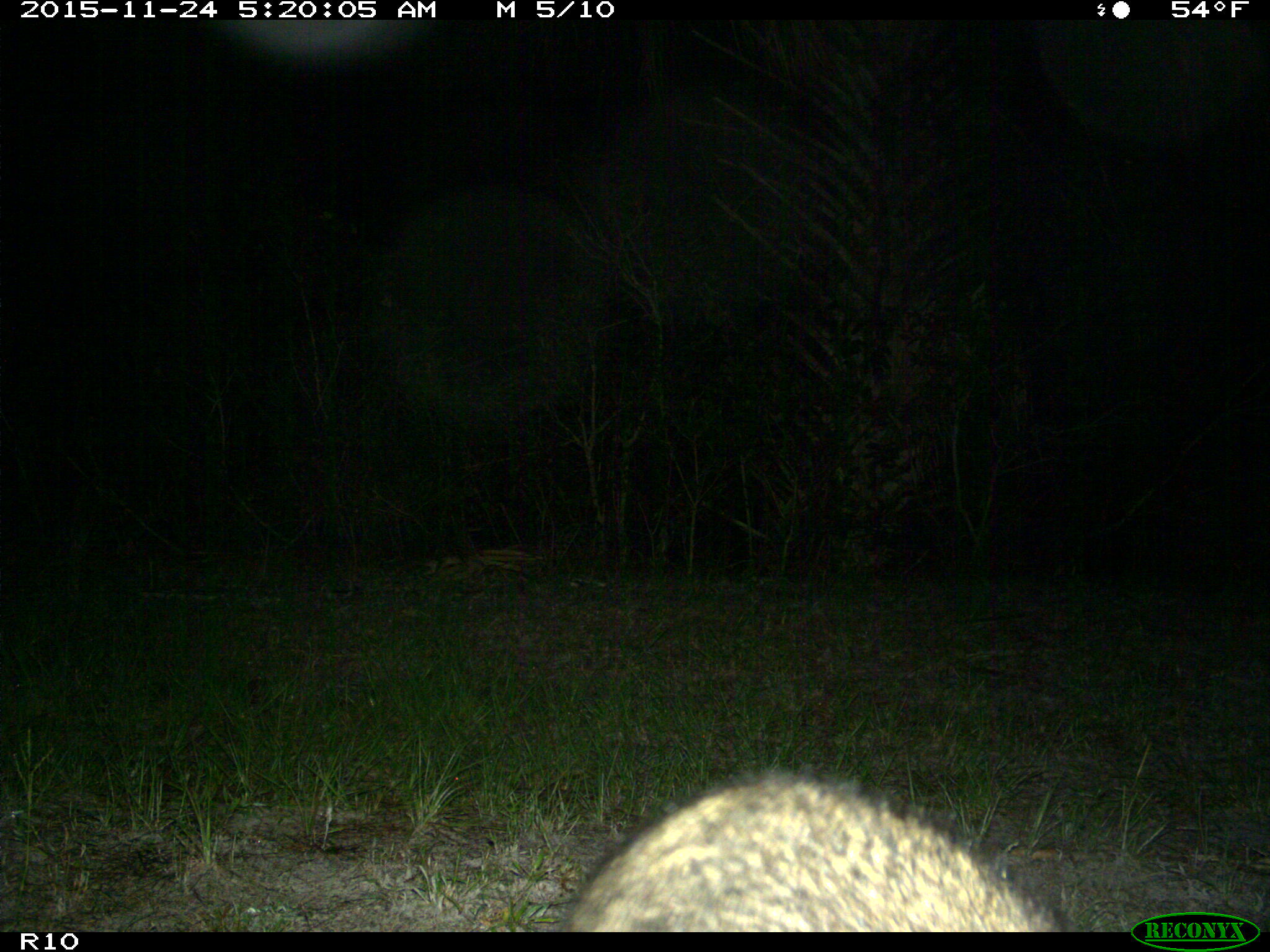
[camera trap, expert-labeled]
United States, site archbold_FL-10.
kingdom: Animalia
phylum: Chordata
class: Mammalia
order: Carnivora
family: Procyonidae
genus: Procyon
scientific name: Procyon lotor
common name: common raccoon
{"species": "Procyon lotor (common raccoon)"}